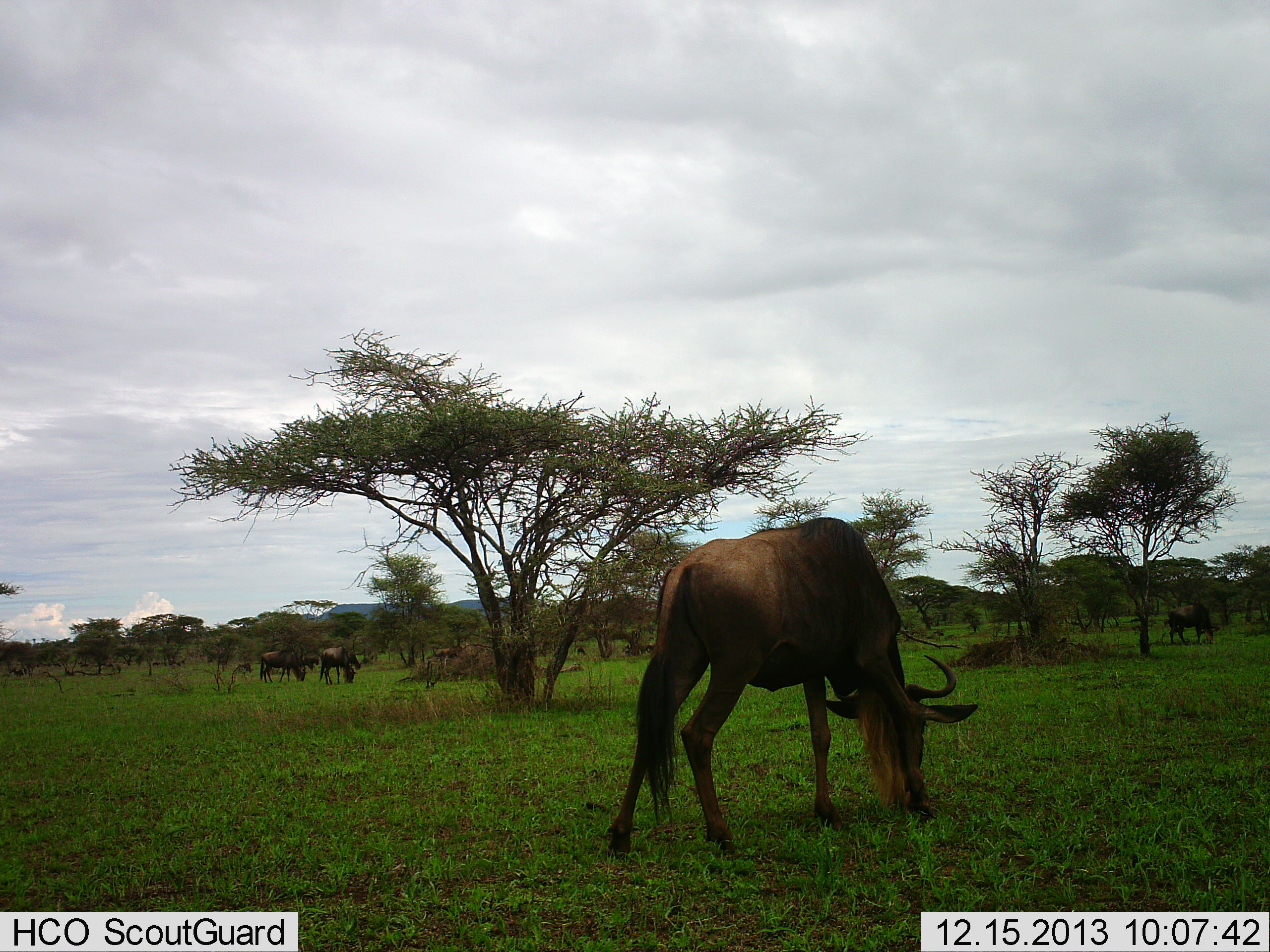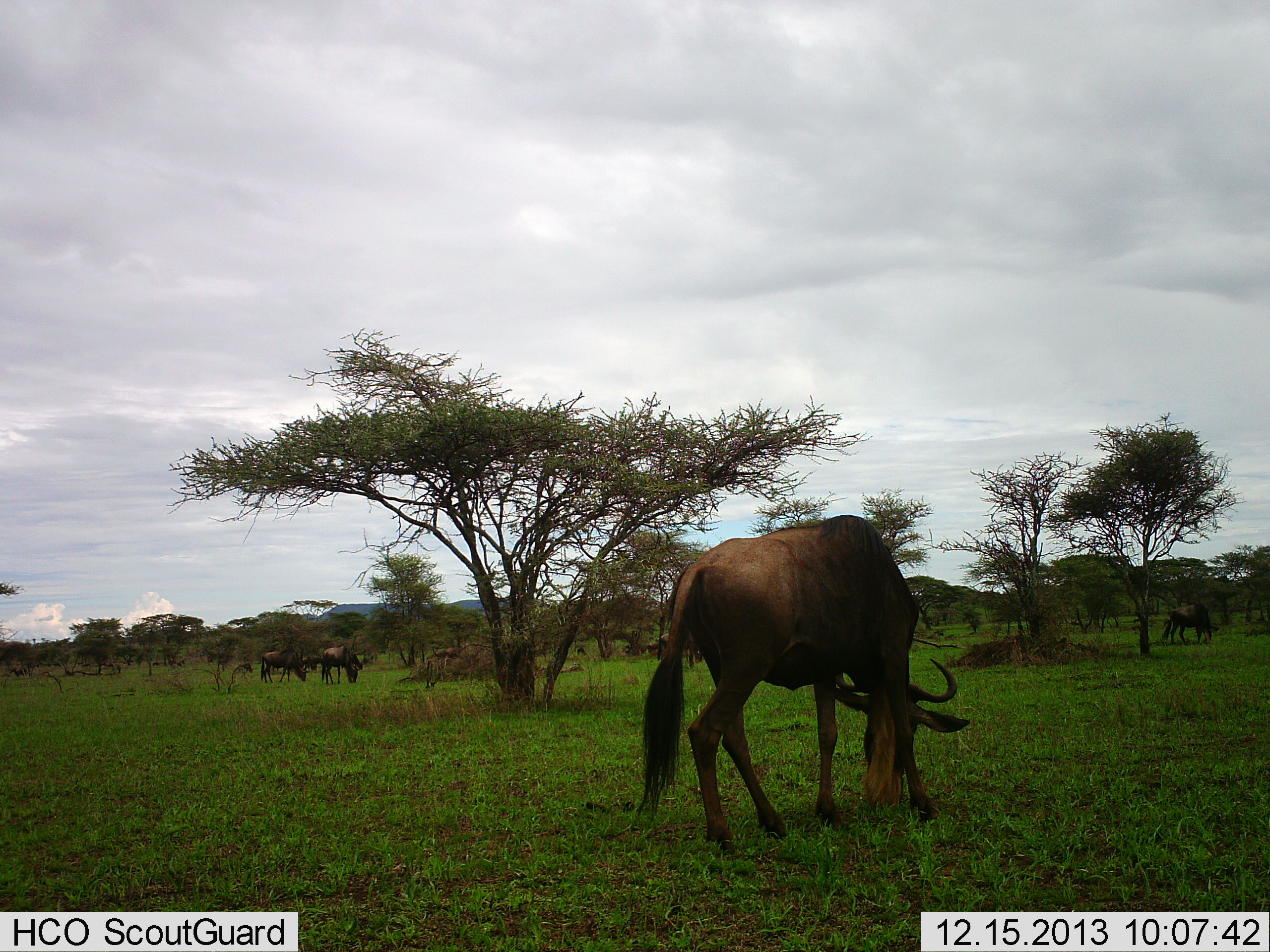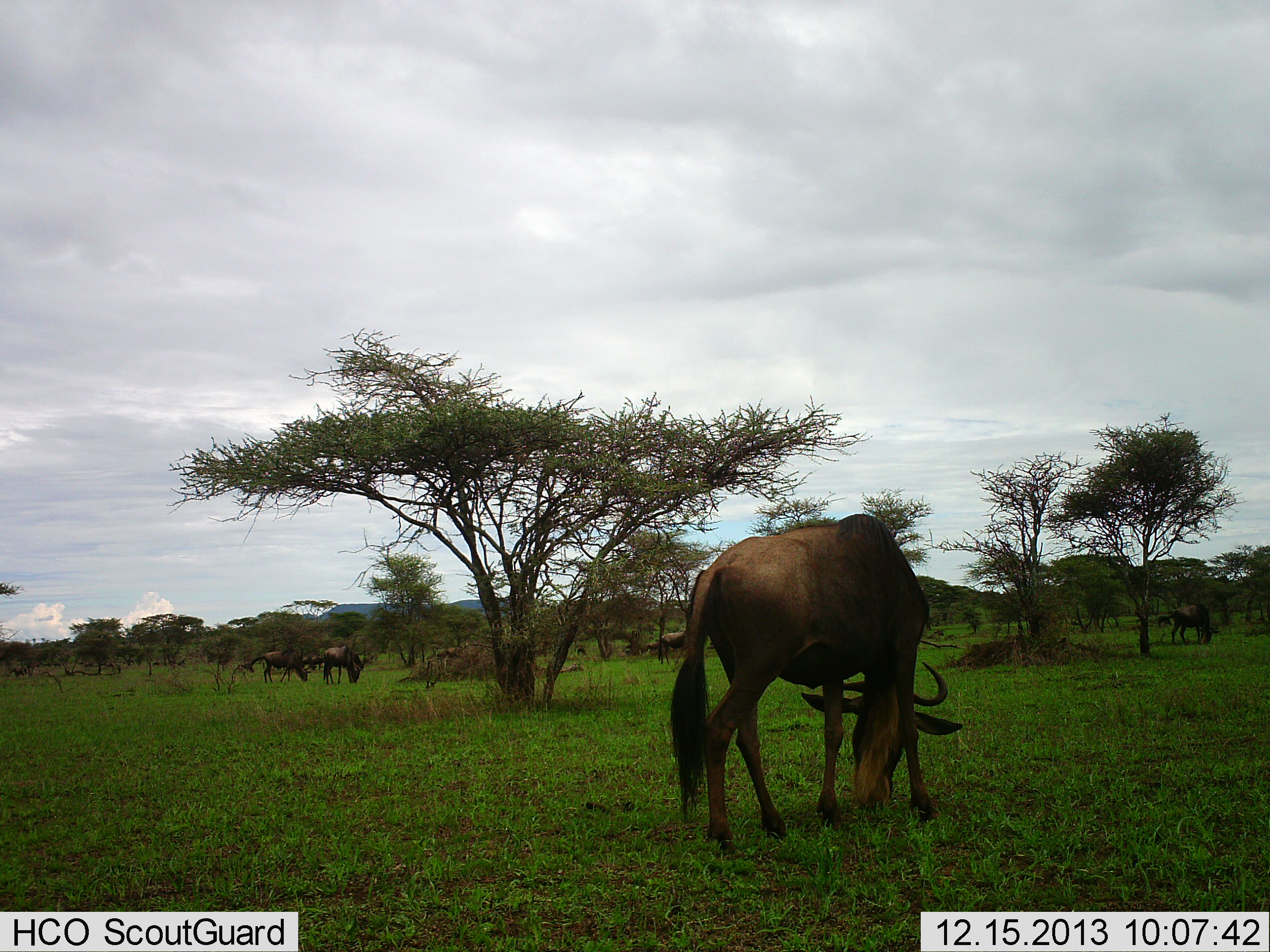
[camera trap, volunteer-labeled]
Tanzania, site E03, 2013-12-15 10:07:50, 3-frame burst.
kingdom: Animalia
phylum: Chordata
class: Mammalia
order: Artiodactyla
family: Bovidae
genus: Connochaetes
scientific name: Connochaetes taurinus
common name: blue wildebeest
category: wildebeest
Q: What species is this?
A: Wildebeest (blue wildebeest) (Connochaetes taurinus).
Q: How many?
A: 5.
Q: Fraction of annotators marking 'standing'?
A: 30%.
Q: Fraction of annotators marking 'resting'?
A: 0%.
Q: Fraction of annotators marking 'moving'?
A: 10%.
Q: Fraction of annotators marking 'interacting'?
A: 0%.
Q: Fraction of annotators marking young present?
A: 0%.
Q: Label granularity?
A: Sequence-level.